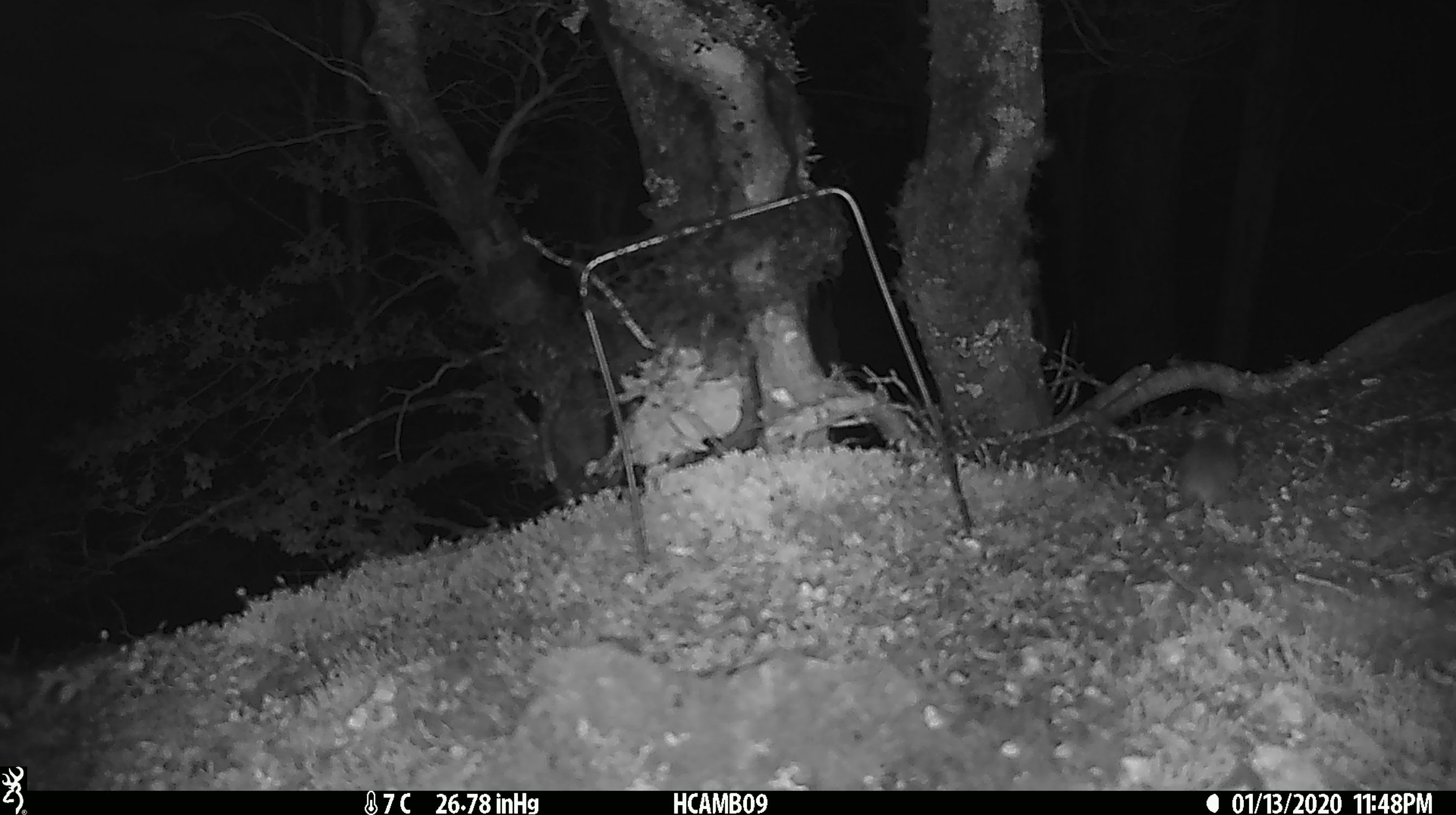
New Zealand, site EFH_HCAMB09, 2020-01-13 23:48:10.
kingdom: Animalia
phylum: Chordata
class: Mammalia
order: Rodentia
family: Muridae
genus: Mus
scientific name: Mus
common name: mouse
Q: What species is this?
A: Mouse (Mus).